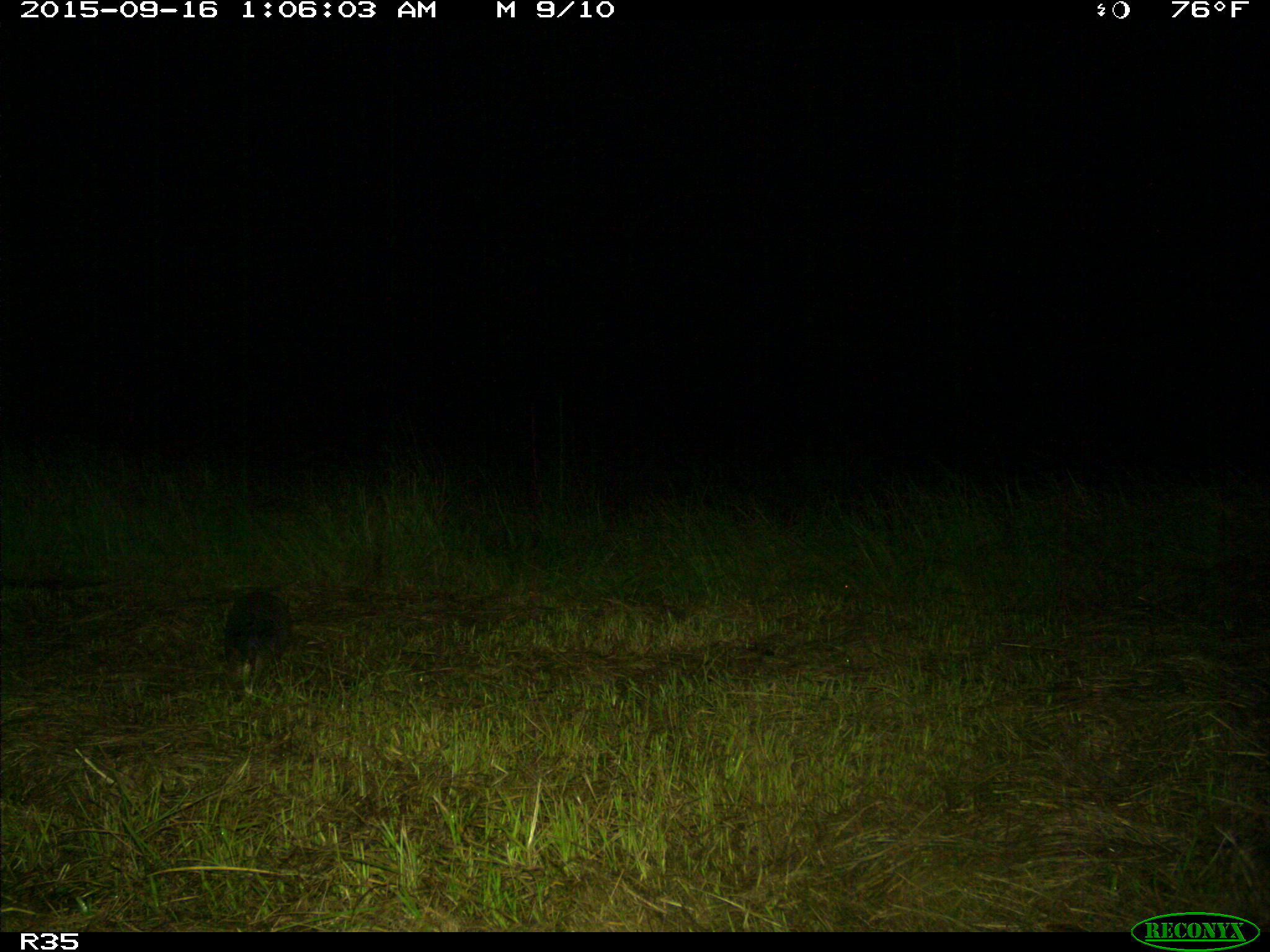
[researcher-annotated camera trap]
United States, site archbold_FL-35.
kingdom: Animalia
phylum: Chordata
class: Mammalia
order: Cingulata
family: Dasypodidae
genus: Dasypus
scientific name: Dasypus novemcinctus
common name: nine-banded armadillo